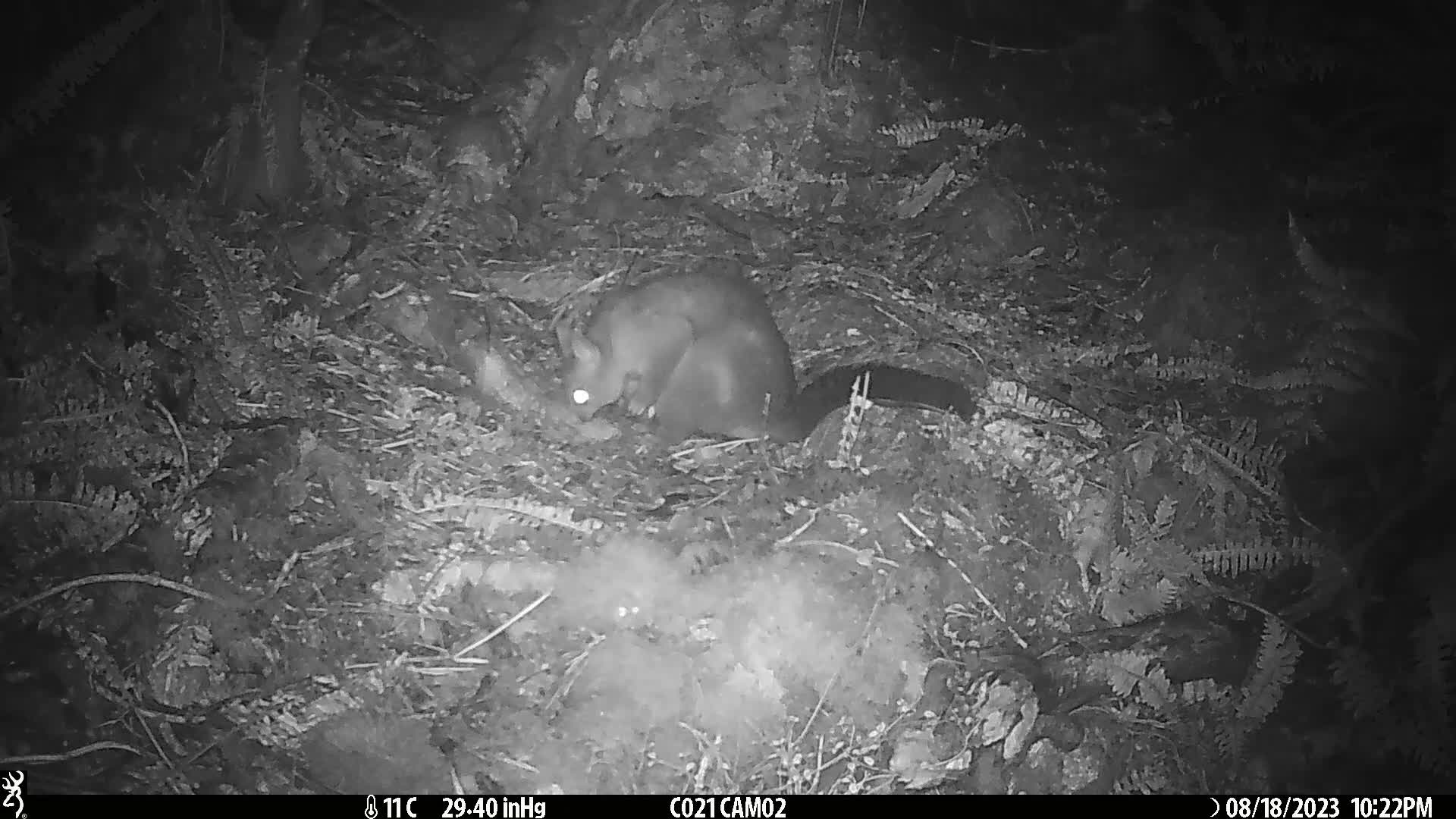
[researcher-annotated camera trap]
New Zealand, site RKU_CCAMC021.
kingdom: Animalia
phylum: Chordata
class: Mammalia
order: Diprotodontia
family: Phalangeridae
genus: Trichosurus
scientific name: Trichosurus vulpecula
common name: common brushtail possum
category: possum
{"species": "possum (common brushtail possum) (Trichosurus vulpecula)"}